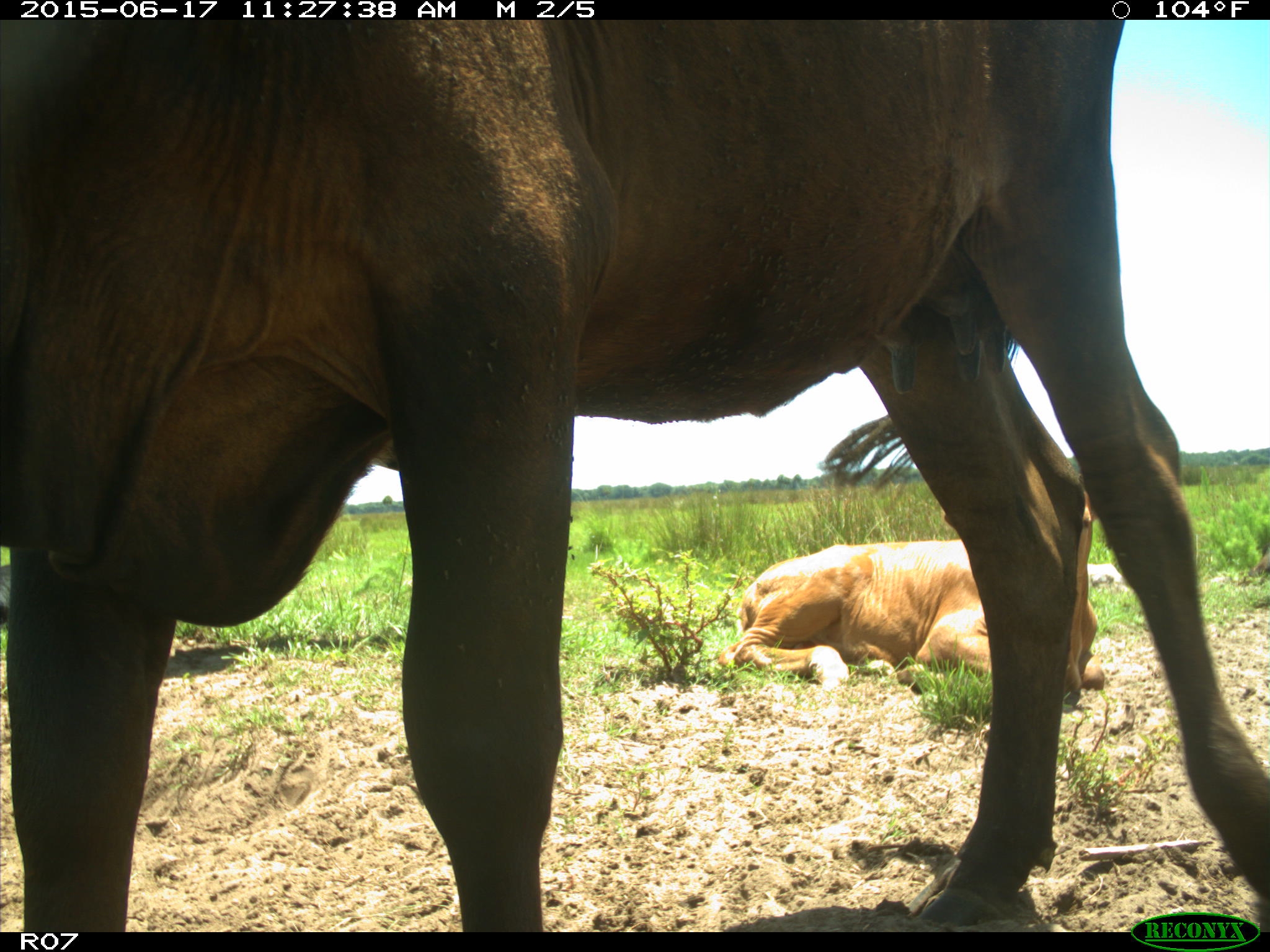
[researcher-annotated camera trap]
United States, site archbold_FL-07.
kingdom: Animalia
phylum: Chordata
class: Mammalia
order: Artiodactyla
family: Bovidae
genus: Bos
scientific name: Bos taurus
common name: domestic cow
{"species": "Bos taurus (domestic cow)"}